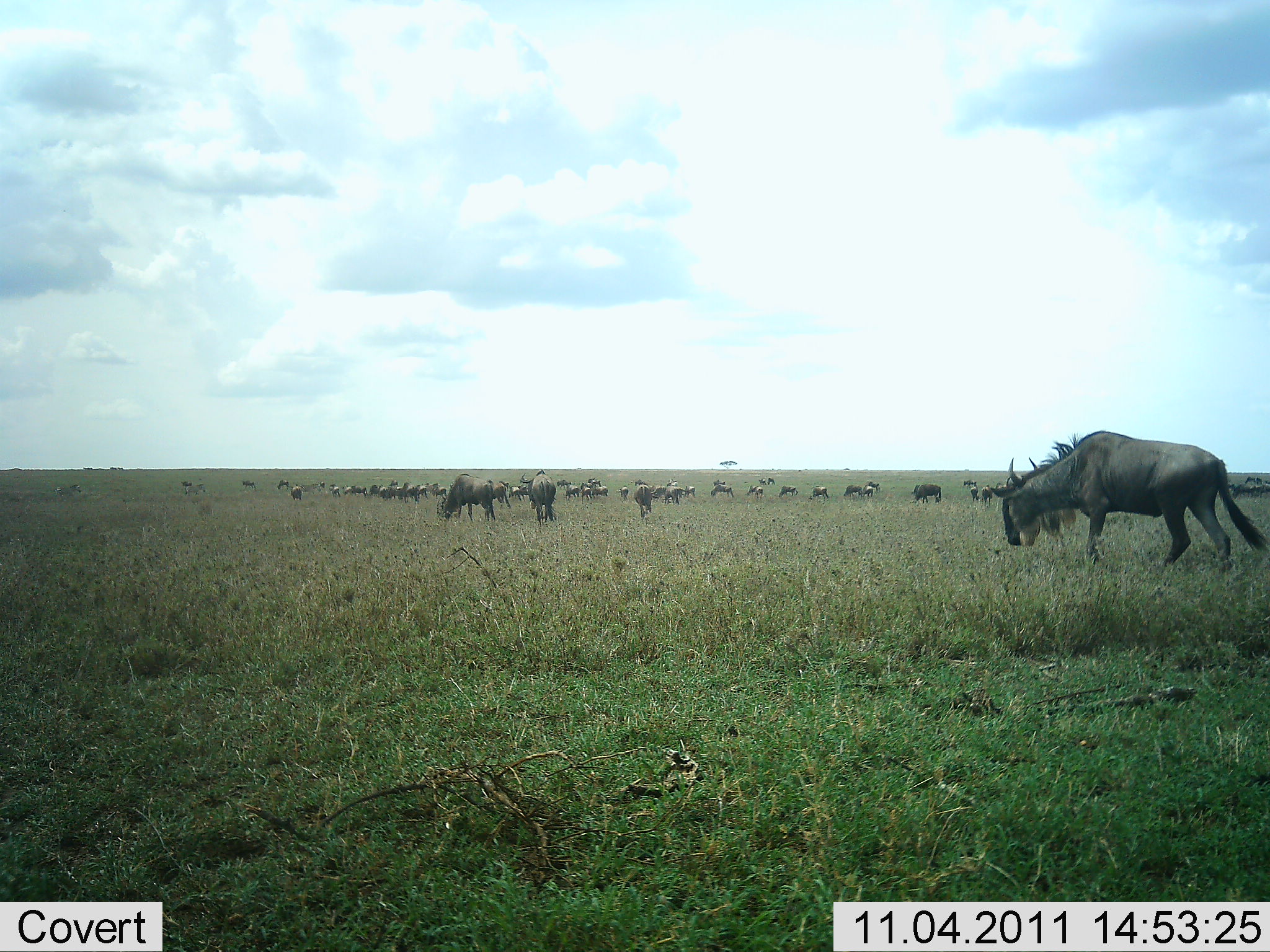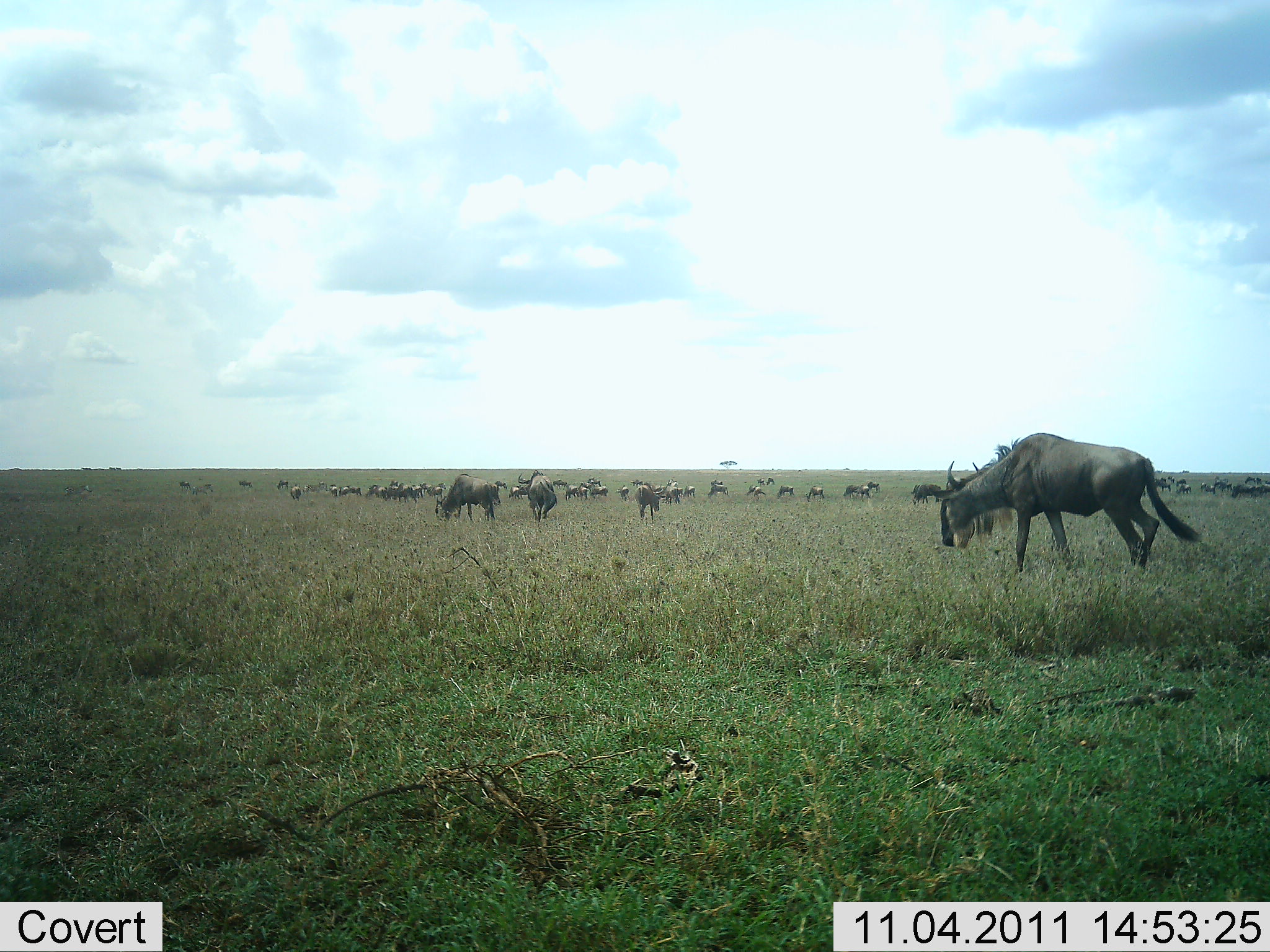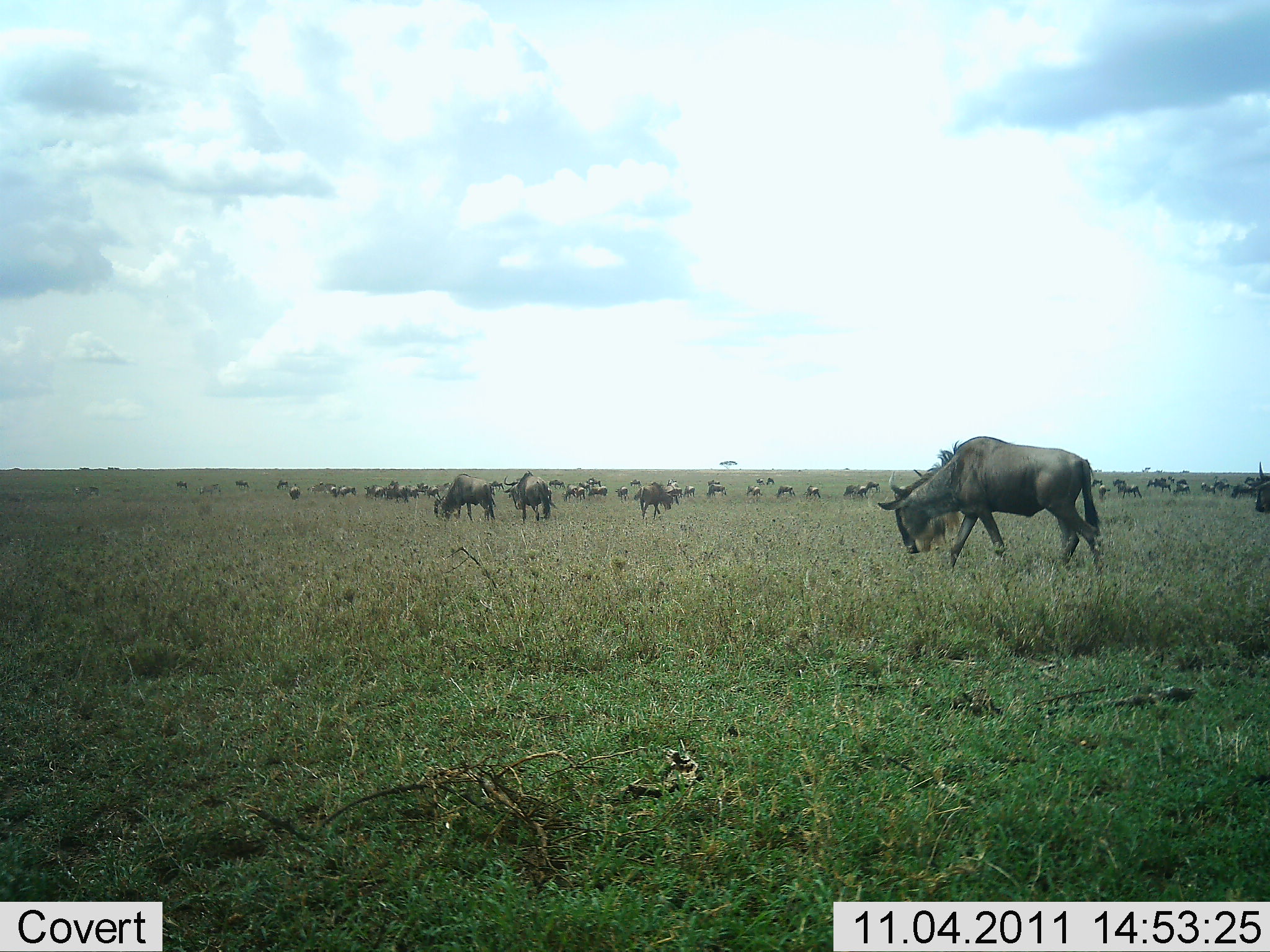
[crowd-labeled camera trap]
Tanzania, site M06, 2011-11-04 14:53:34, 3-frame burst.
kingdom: Animalia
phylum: Chordata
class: Mammalia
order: Artiodactyla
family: Bovidae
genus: Connochaetes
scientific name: Connochaetes taurinus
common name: blue wildebeest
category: wildebeest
Wildebeest (blue wildebeest) (Connochaetes taurinus), count 11-50. Behavior (volunteer vote fractions): standing 27%, resting 0%, moving 55%, interacting 9%. Young present (vote fraction): 0%. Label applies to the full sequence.